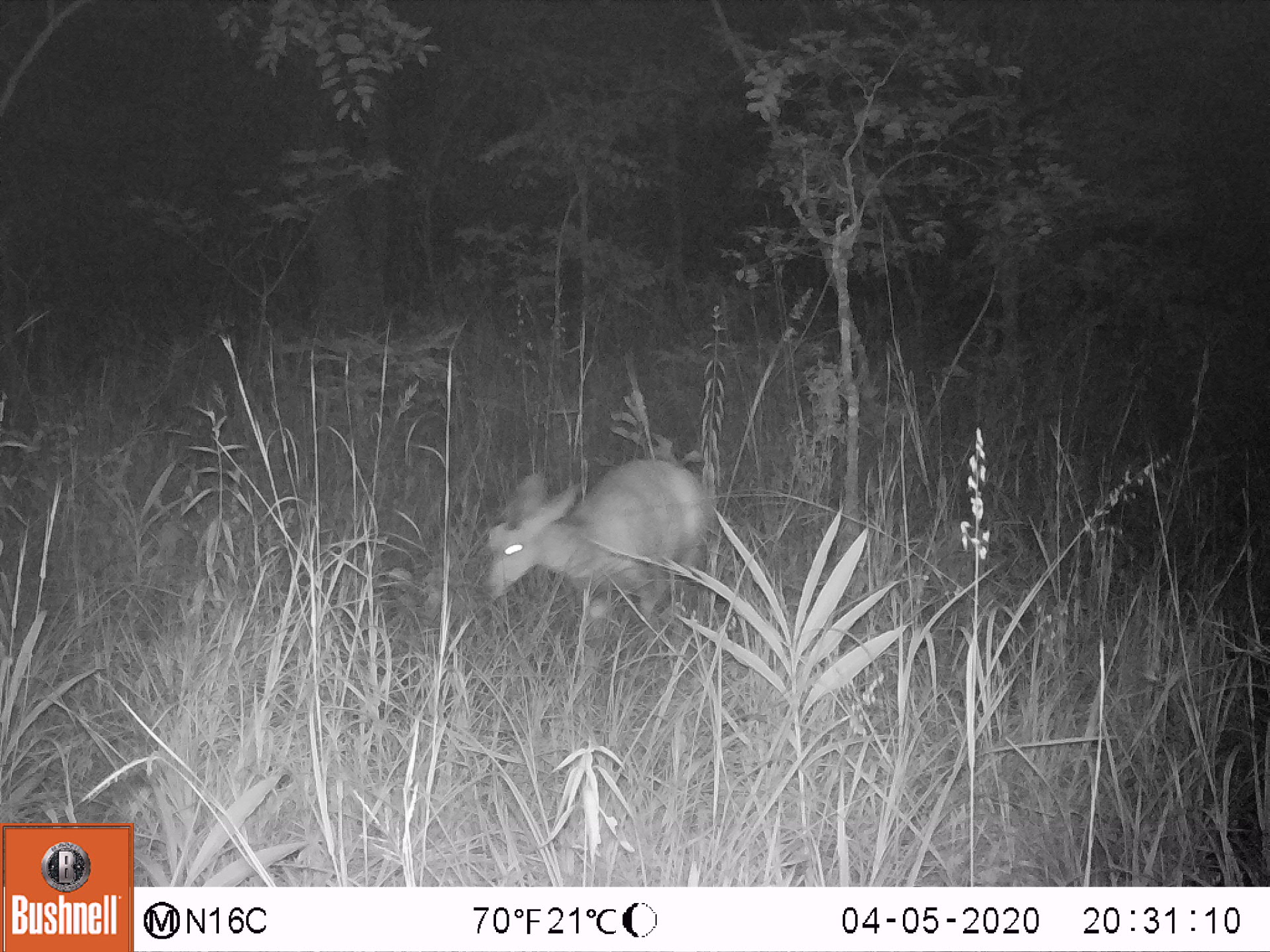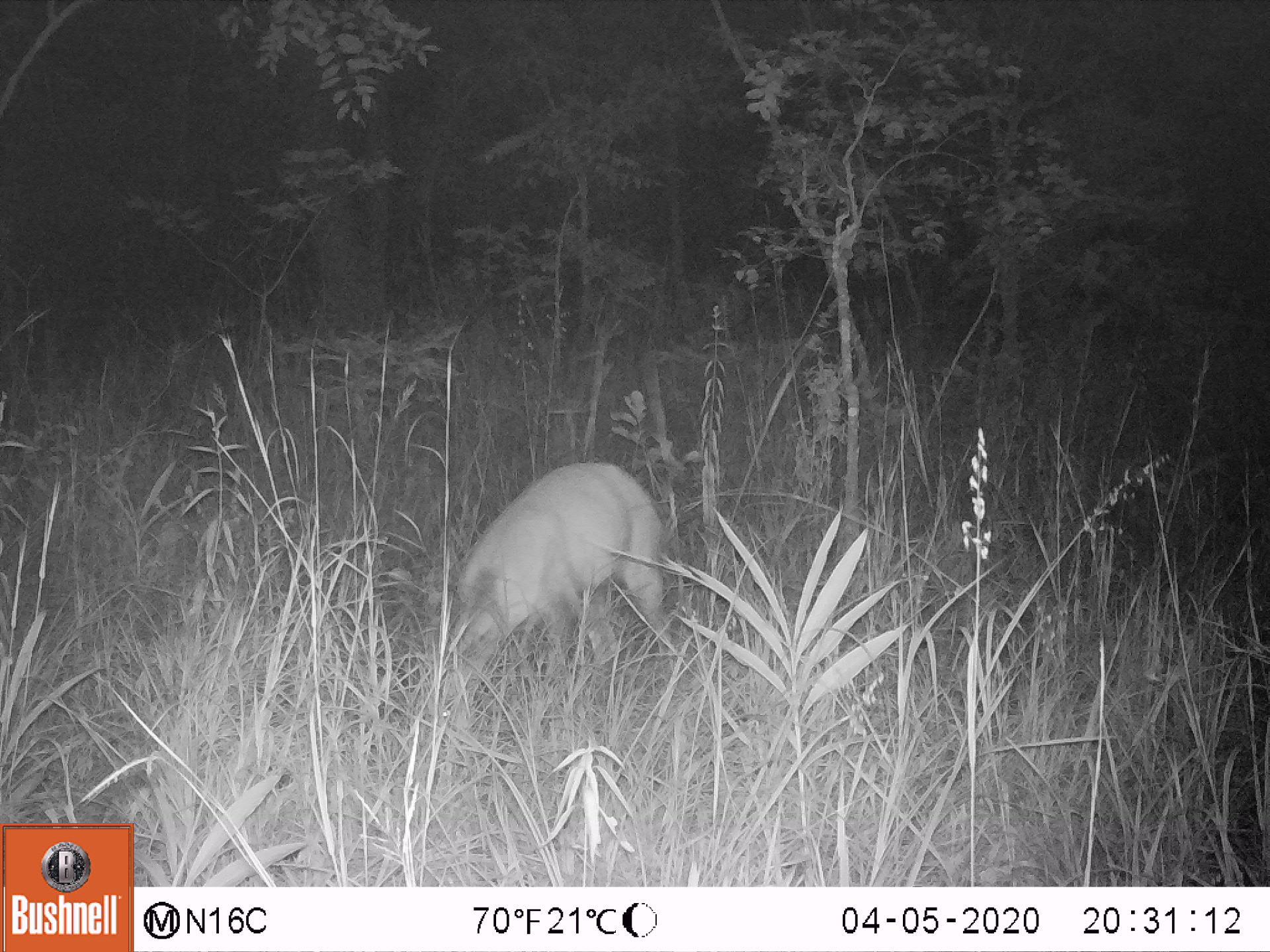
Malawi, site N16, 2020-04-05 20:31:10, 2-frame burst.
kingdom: Animalia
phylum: Chordata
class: Mammalia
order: Artiodactyla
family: Bovidae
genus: Tragelaphus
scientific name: Tragelaphus sylvaticus sylvaticus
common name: cape bushbuck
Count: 1.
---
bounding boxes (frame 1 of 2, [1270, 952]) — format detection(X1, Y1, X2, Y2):
cape bushbuck: detection(478, 450, 731, 650)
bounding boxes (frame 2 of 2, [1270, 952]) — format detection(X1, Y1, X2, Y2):
cape bushbuck: detection(412, 449, 668, 748)